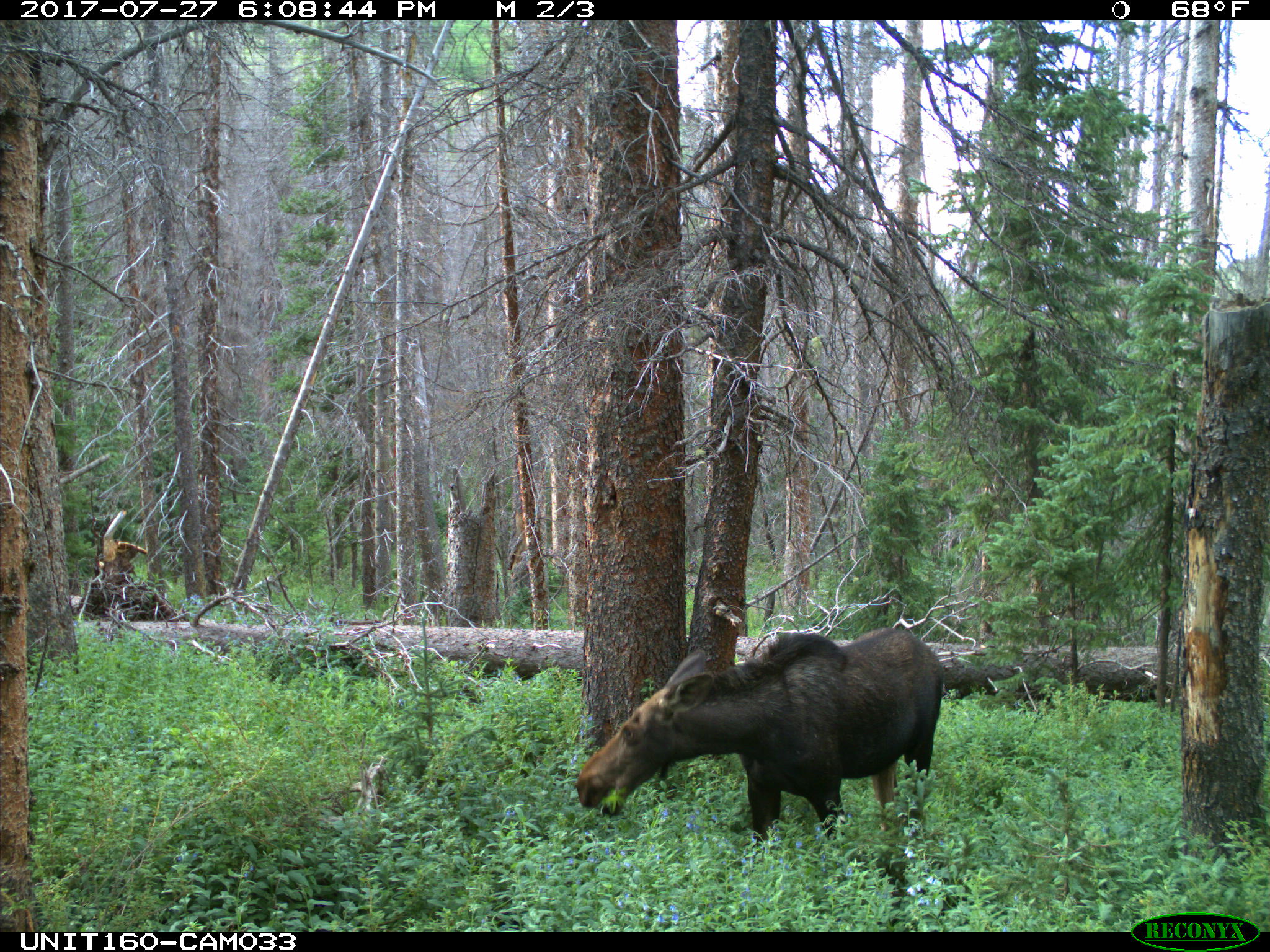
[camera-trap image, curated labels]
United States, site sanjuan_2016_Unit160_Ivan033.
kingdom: Animalia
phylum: Chordata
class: Mammalia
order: Artiodactyla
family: Cervidae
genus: Alces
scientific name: Alces alces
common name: moose